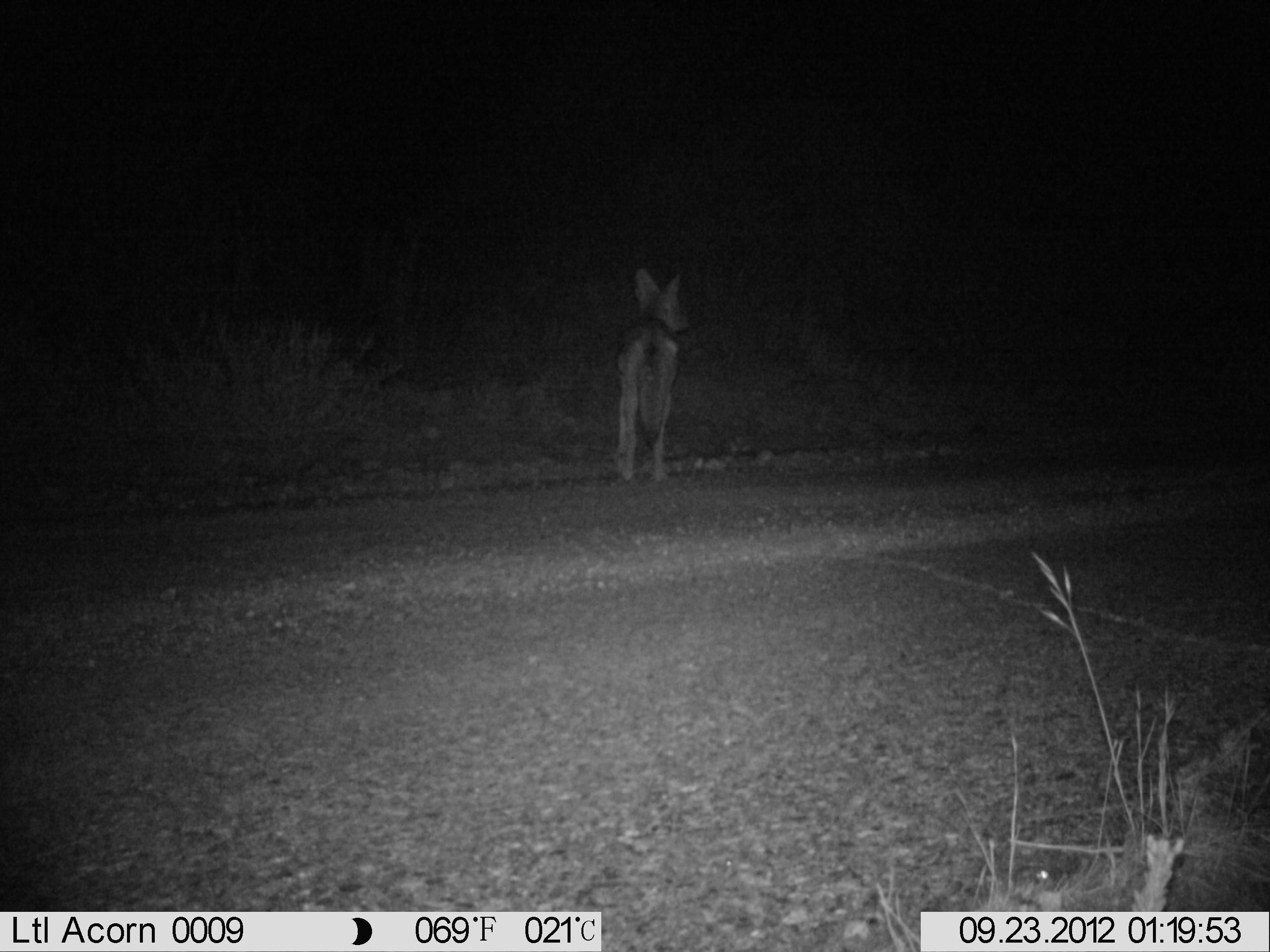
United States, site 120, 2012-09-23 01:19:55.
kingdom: Animalia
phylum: Chordata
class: Mammalia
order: Carnivora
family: Canidae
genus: Canis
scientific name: Canis latrans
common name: coyote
Coyote (Canis latrans).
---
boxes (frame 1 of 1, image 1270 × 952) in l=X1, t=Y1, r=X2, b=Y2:
coyote: l=602, t=262, r=700, b=486